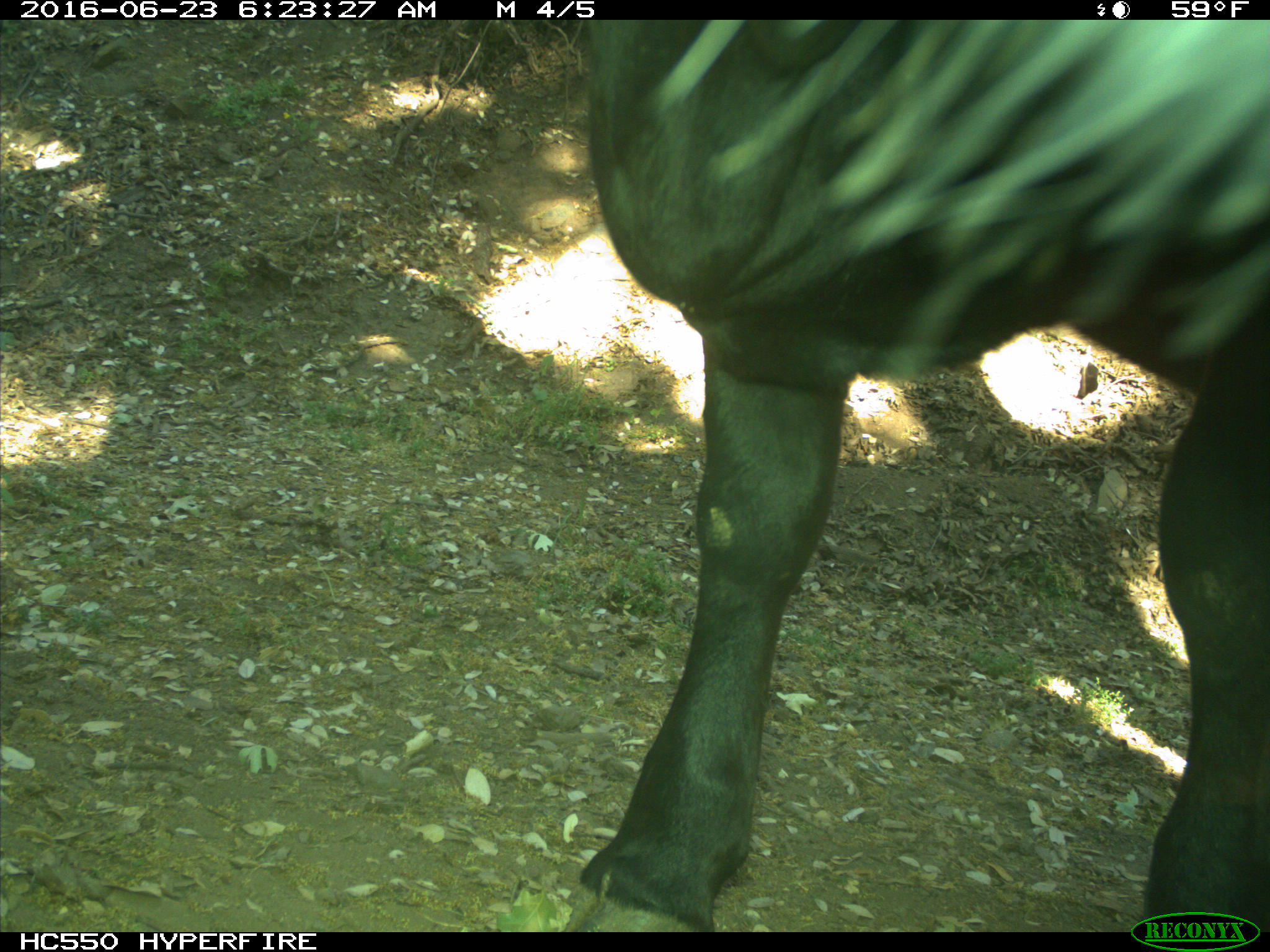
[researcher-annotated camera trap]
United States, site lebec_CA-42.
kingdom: Animalia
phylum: Chordata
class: Mammalia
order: Artiodactyla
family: Bovidae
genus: Bos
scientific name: Bos taurus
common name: domestic cow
Bos taurus (domestic cow).